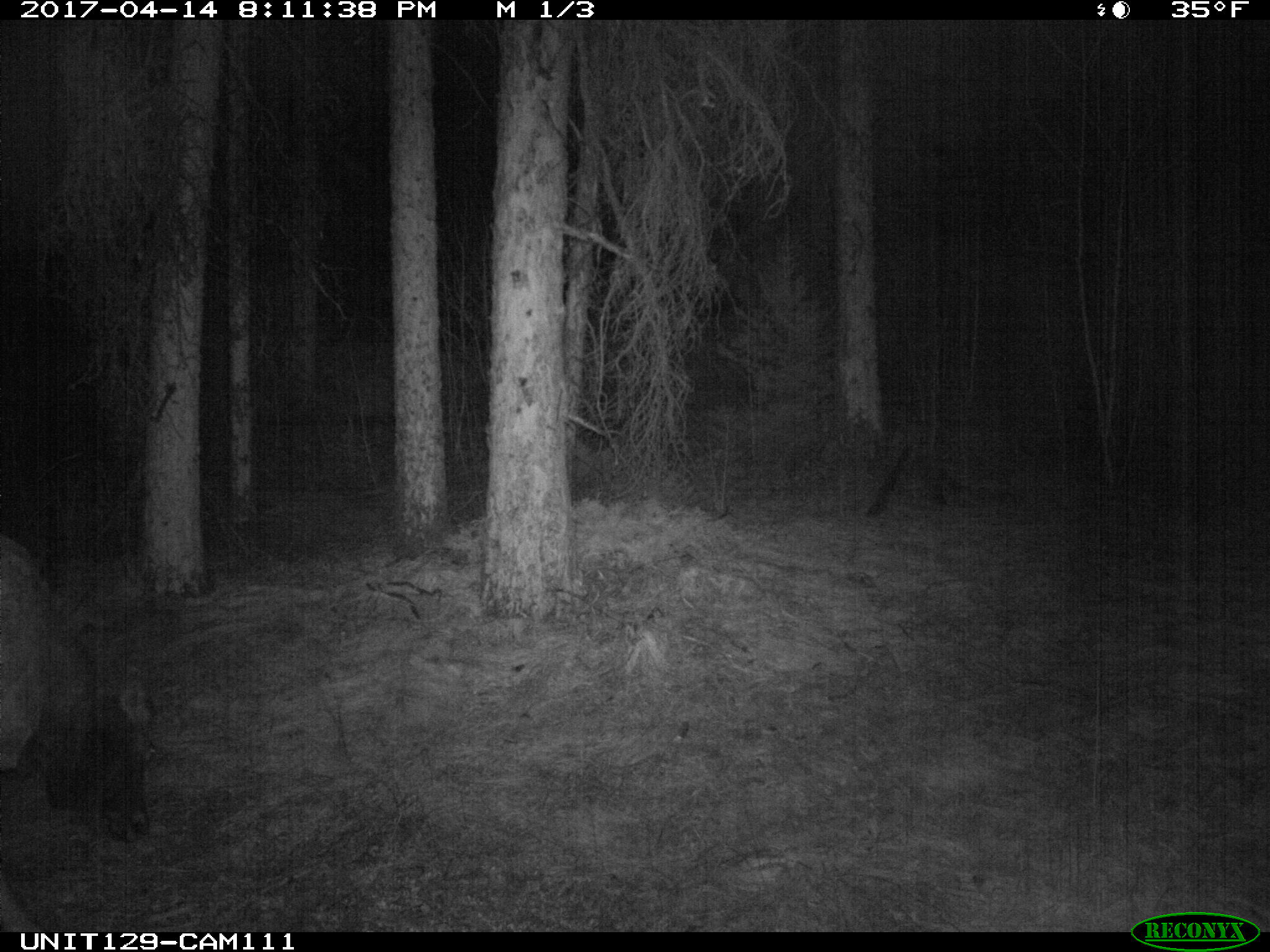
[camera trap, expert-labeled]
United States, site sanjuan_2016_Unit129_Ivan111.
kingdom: Animalia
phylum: Chordata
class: Mammalia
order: Artiodactyla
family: Cervidae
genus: Cervus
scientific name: Cervus elaphus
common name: red deer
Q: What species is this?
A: Cervus elaphus (red deer).